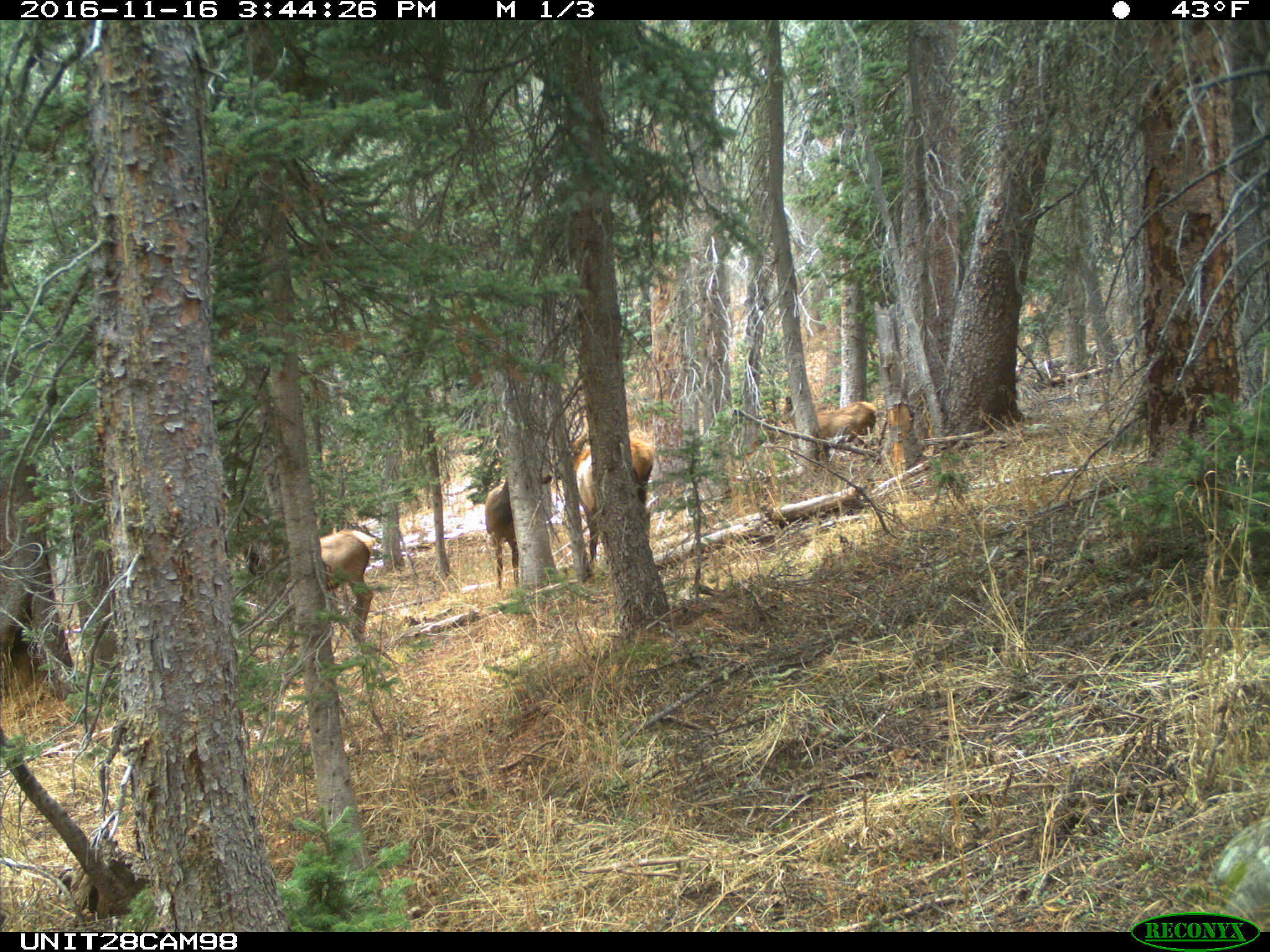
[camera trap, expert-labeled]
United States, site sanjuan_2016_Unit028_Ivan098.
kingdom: Animalia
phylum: Chordata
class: Mammalia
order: Artiodactyla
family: Cervidae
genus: Cervus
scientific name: Cervus elaphus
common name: red deer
Cervus elaphus (red deer).